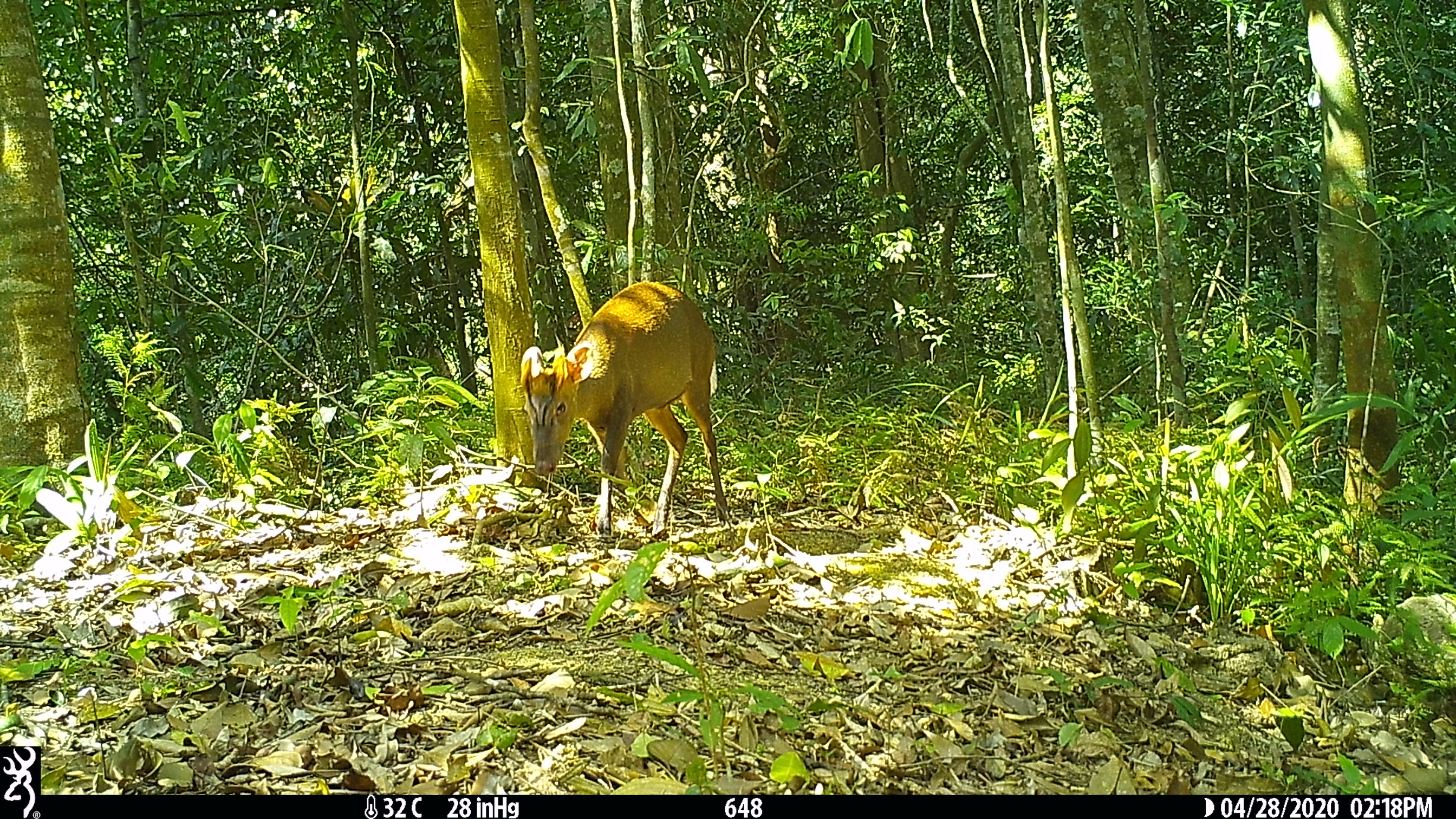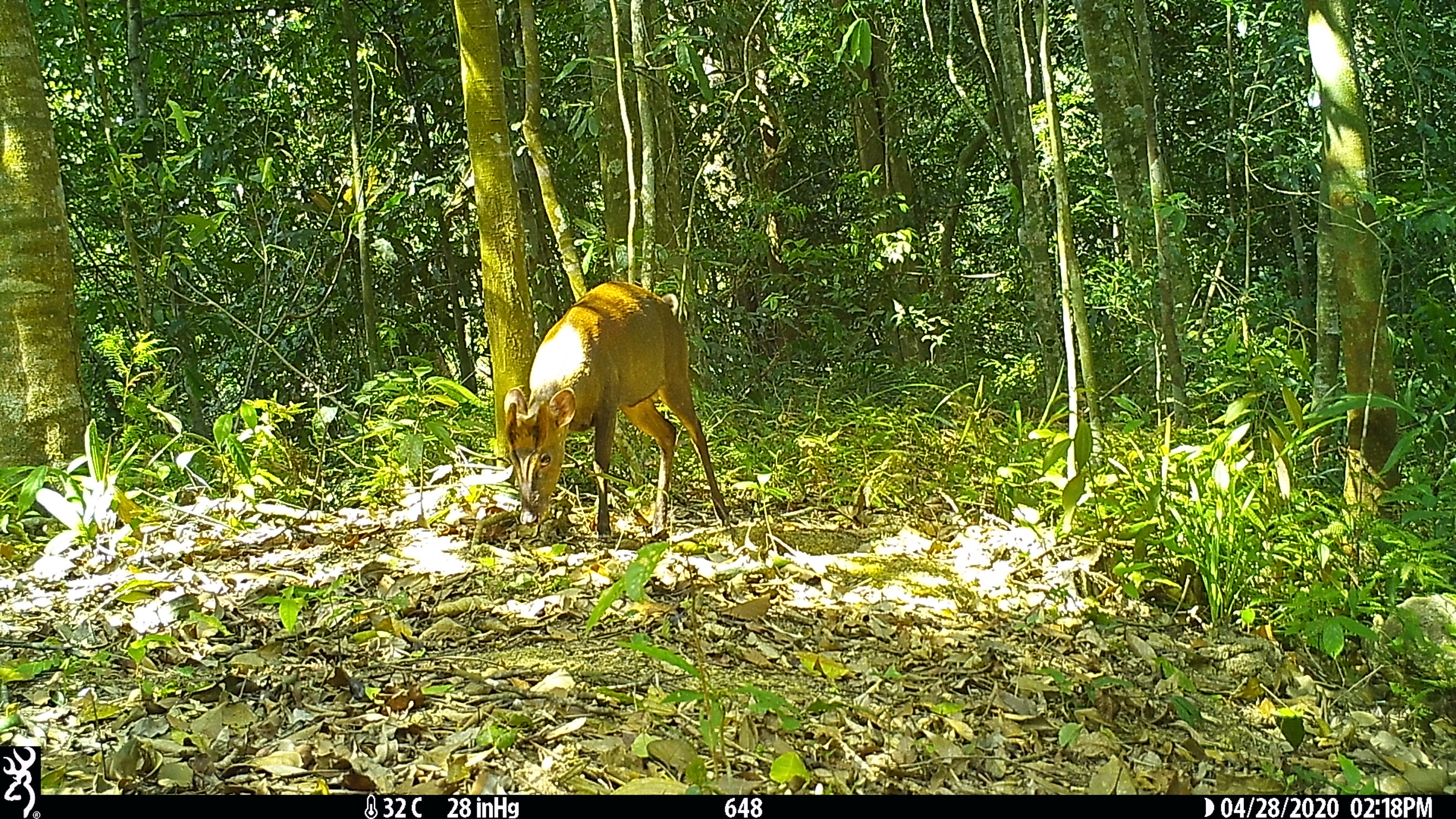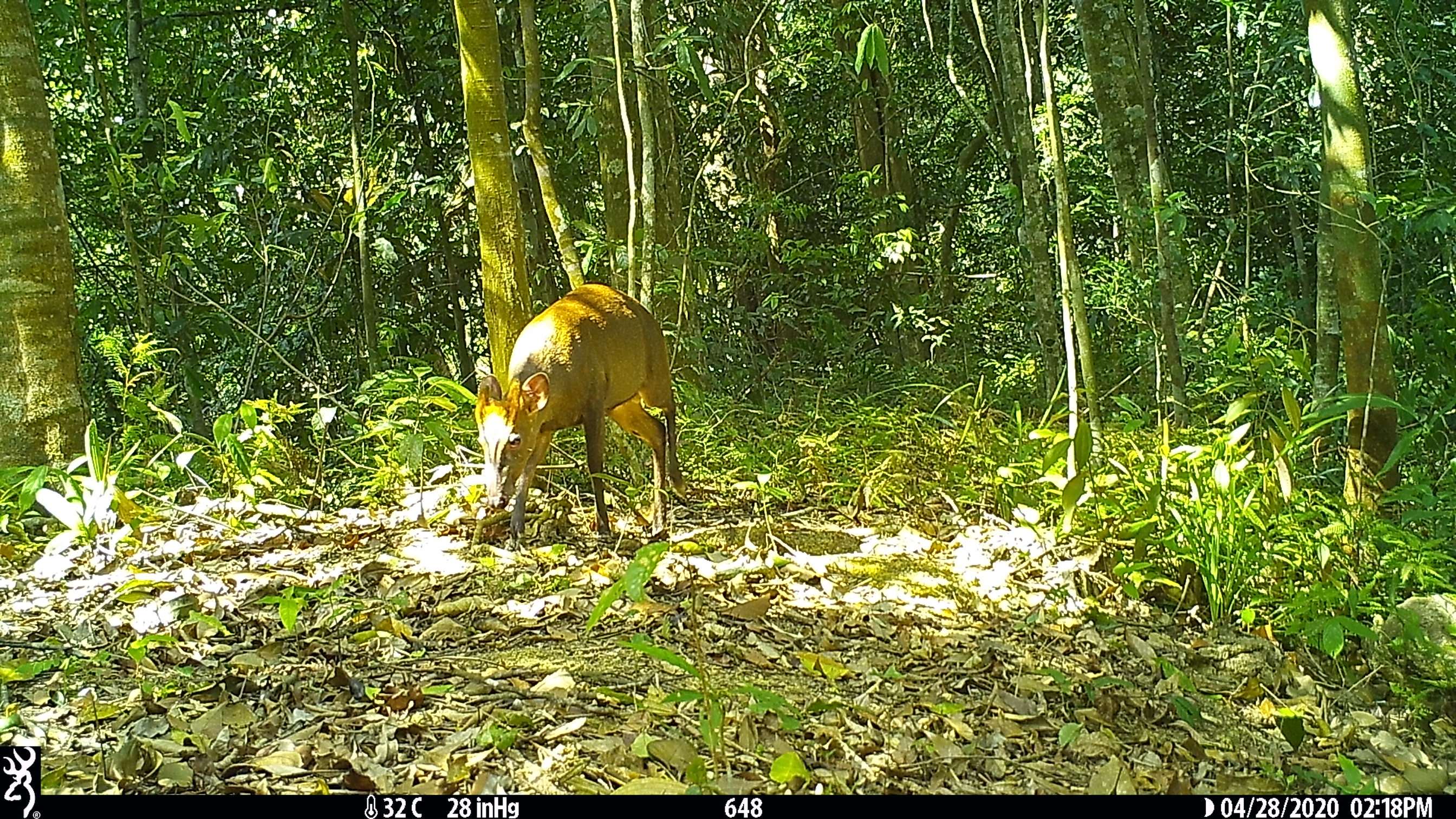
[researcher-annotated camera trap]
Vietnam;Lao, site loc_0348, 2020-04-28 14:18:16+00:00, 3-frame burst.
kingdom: Animalia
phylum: Chordata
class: Mammalia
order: Artiodactyla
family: Cervidae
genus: Muntiacus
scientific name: Muntiacus rooseveltorum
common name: roosevelt's muntjac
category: roosevelts muntjac group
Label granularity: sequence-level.